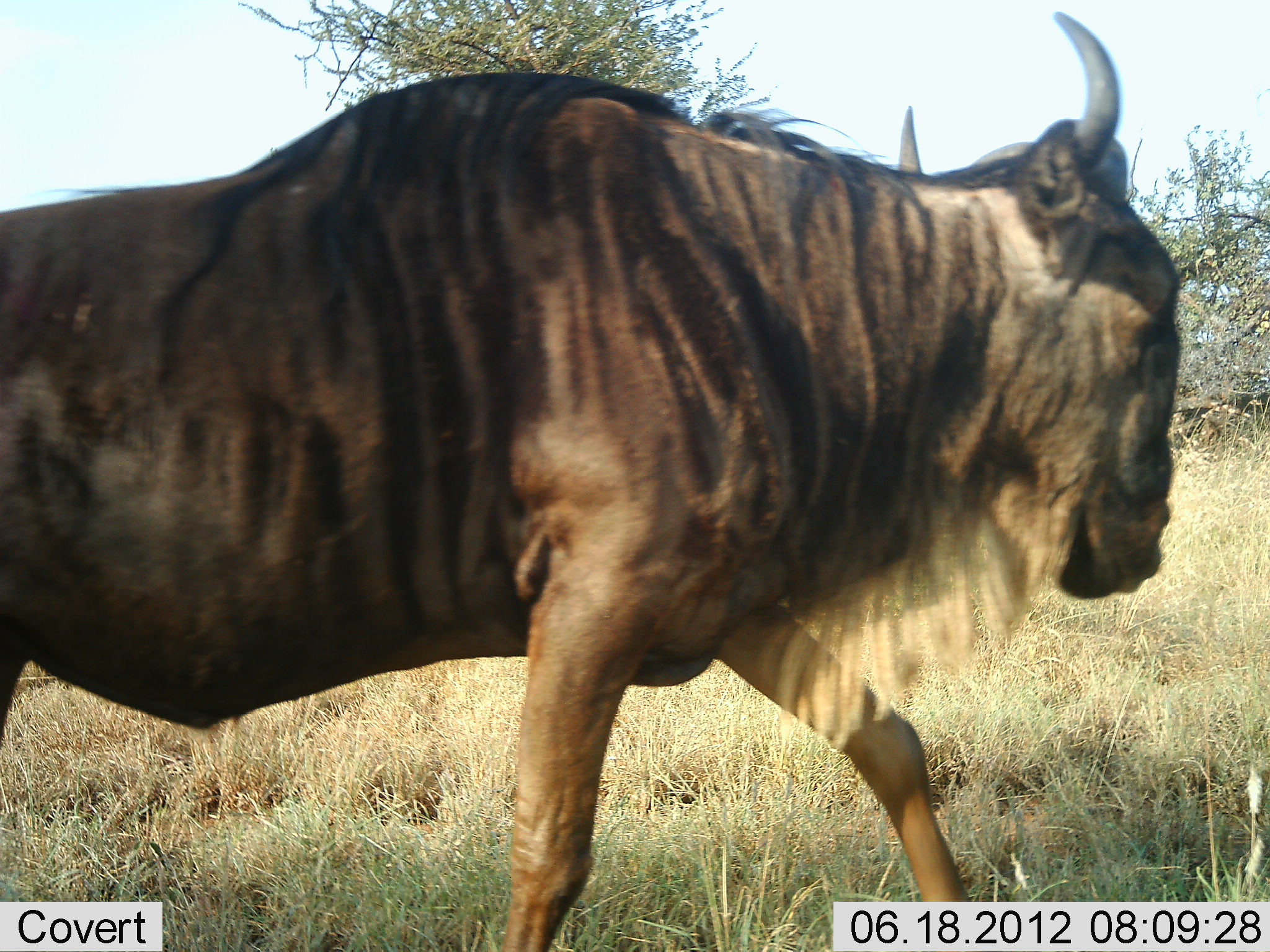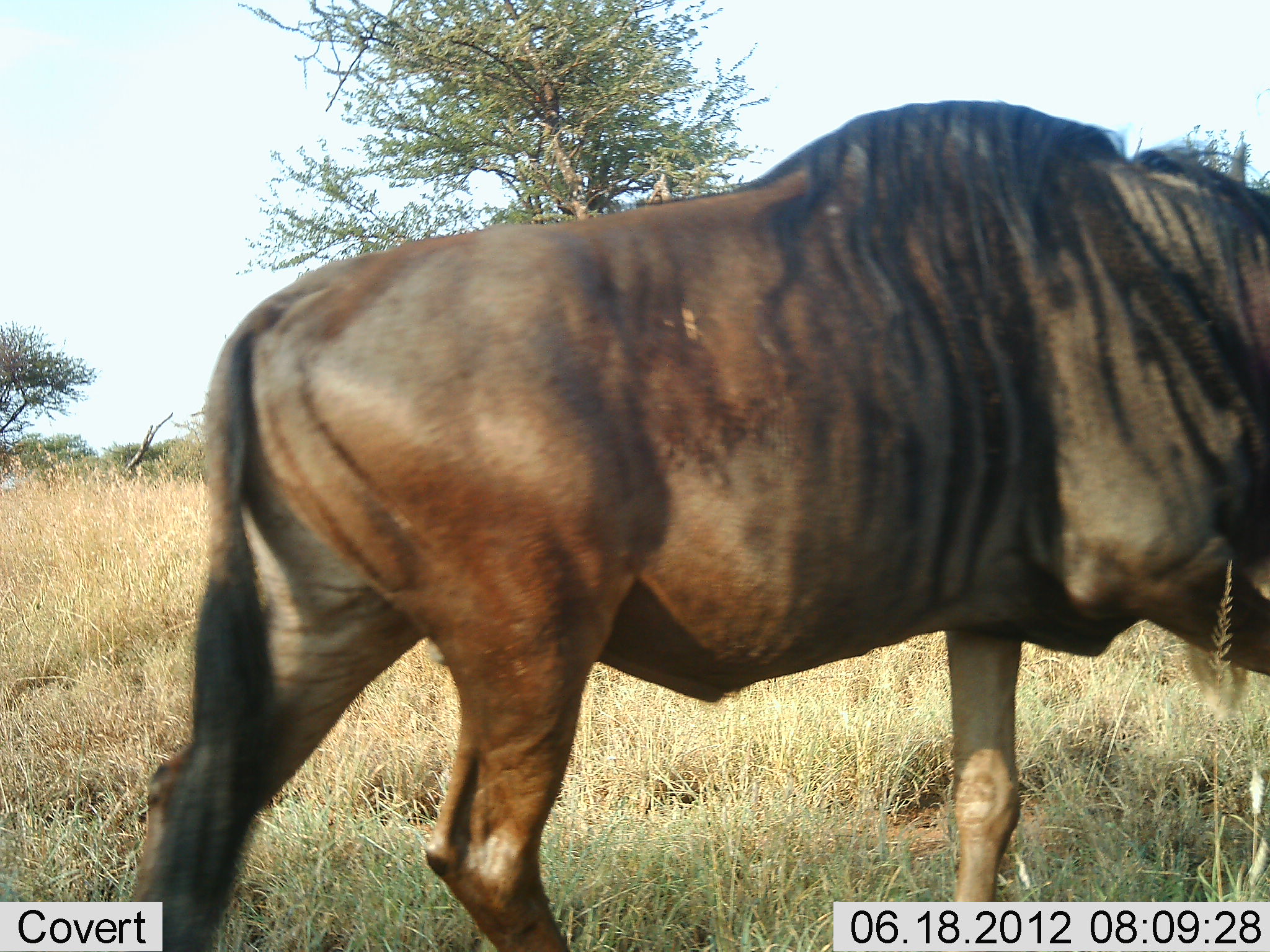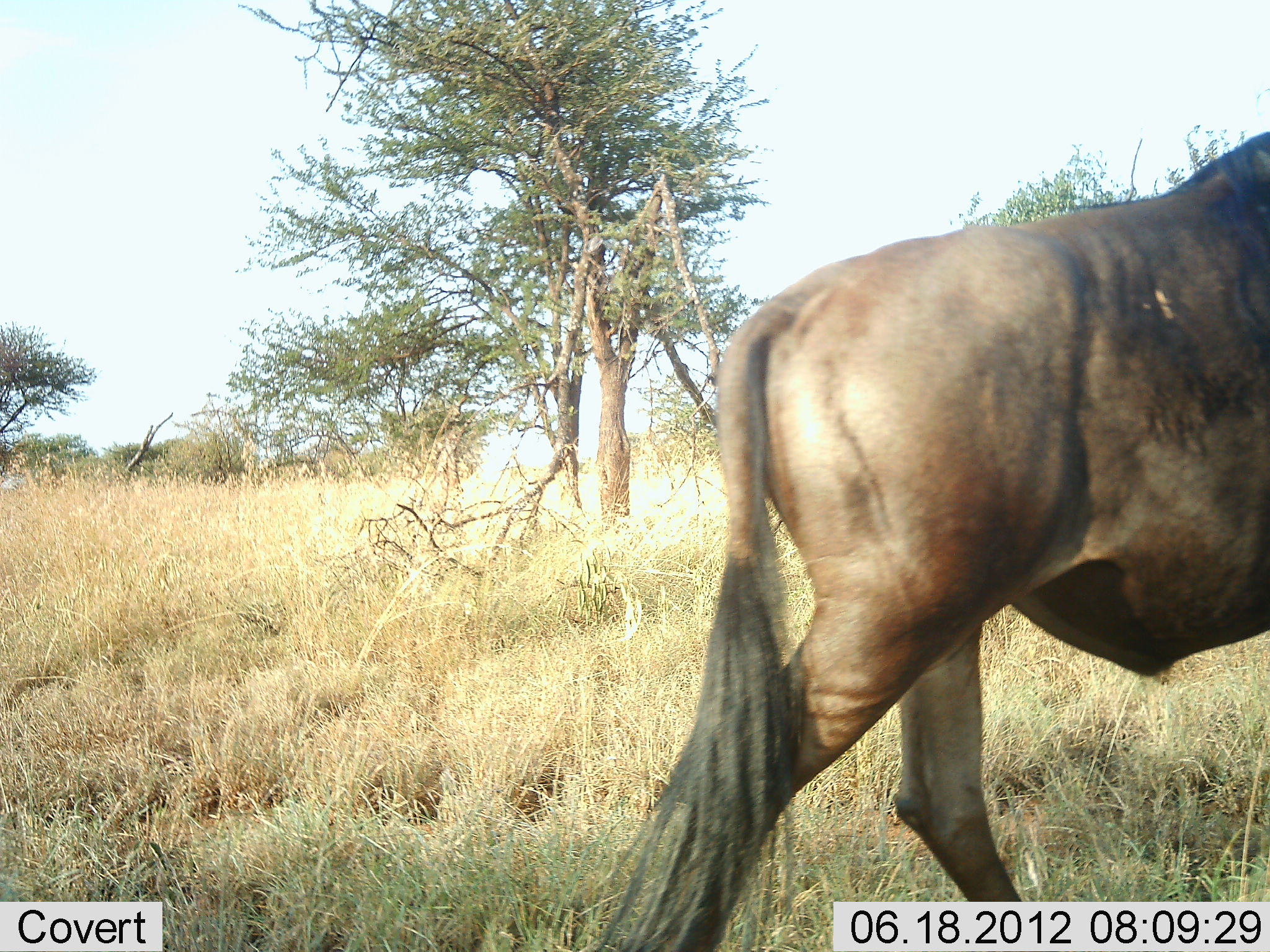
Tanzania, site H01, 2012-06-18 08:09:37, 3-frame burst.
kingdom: Animalia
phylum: Chordata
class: Mammalia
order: Artiodactyla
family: Bovidae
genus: Connochaetes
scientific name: Connochaetes taurinus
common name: blue wildebeest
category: wildebeest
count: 1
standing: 10%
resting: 0%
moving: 90%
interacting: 0%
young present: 0%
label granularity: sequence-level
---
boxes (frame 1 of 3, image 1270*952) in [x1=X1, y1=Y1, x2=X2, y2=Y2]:
animal: [x1=1, y1=8, x2=1184, y2=952]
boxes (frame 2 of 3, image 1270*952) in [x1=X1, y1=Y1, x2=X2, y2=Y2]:
animal: [x1=113, y1=95, x2=1270, y2=952]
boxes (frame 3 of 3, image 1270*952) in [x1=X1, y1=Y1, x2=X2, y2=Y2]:
animal: [x1=565, y1=131, x2=1270, y2=952]